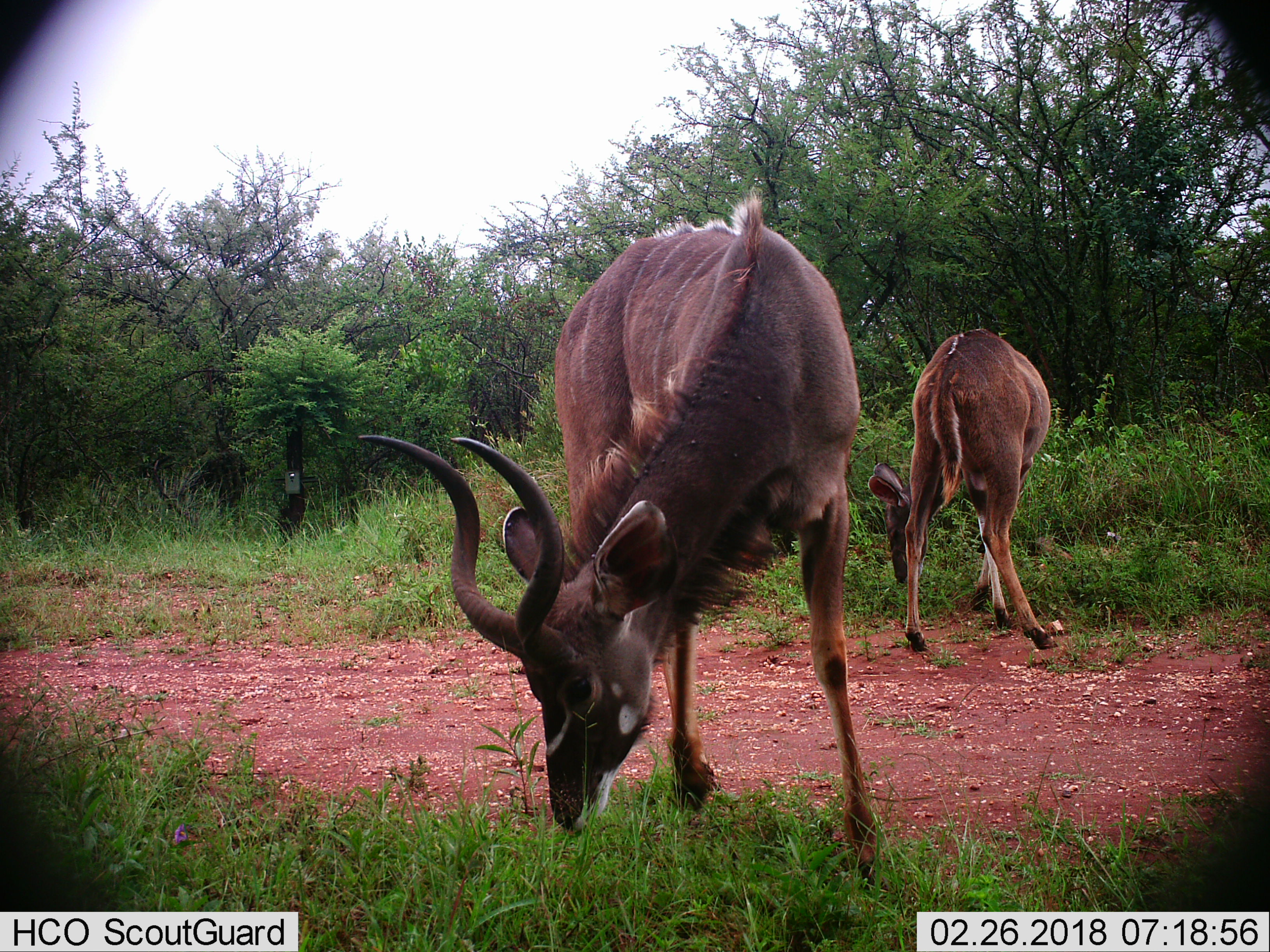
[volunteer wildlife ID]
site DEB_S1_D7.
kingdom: Animalia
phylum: Chordata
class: Mammalia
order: Artiodactyla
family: Bovidae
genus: Tragelaphus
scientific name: Tragelaphus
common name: kudu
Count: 2.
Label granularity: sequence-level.